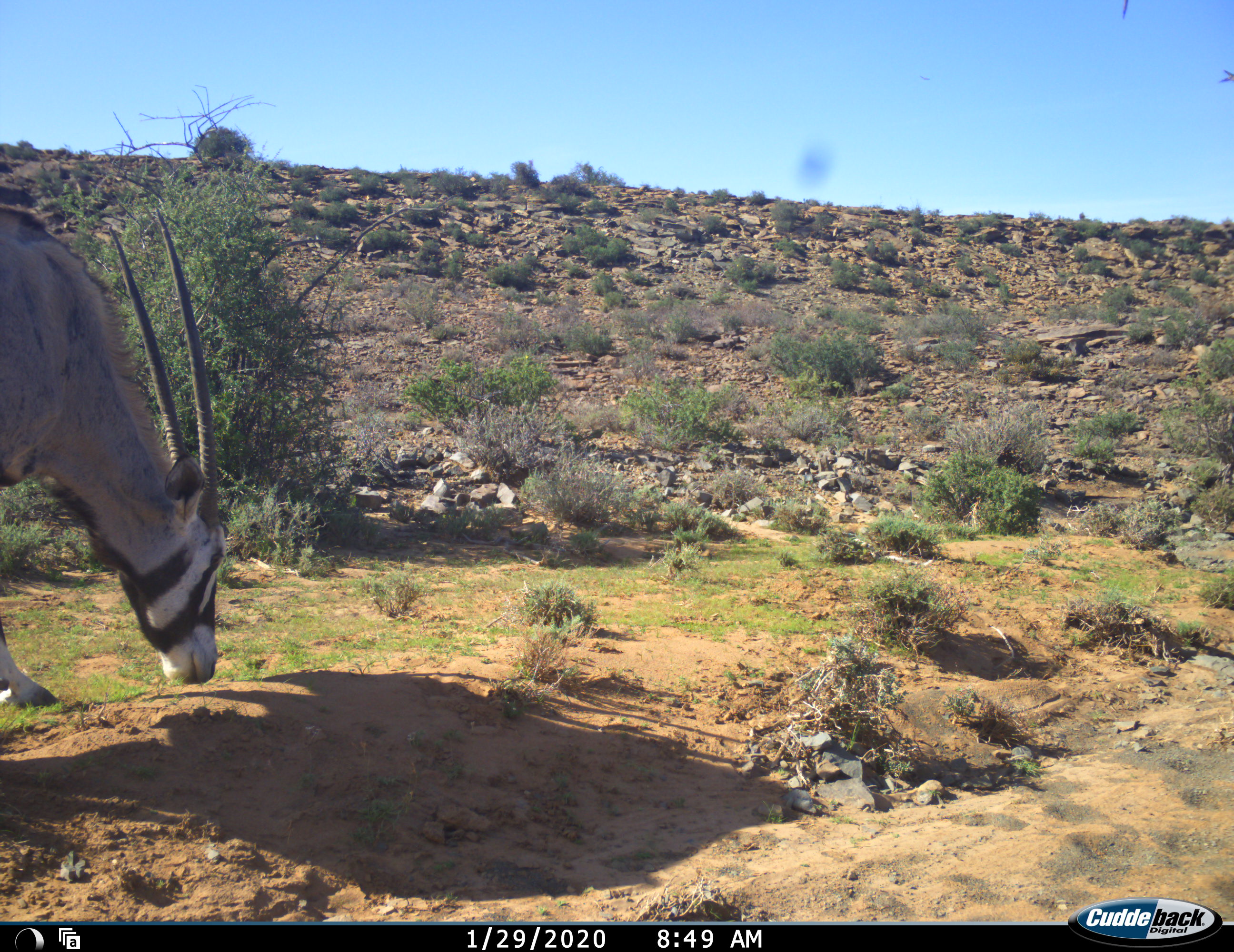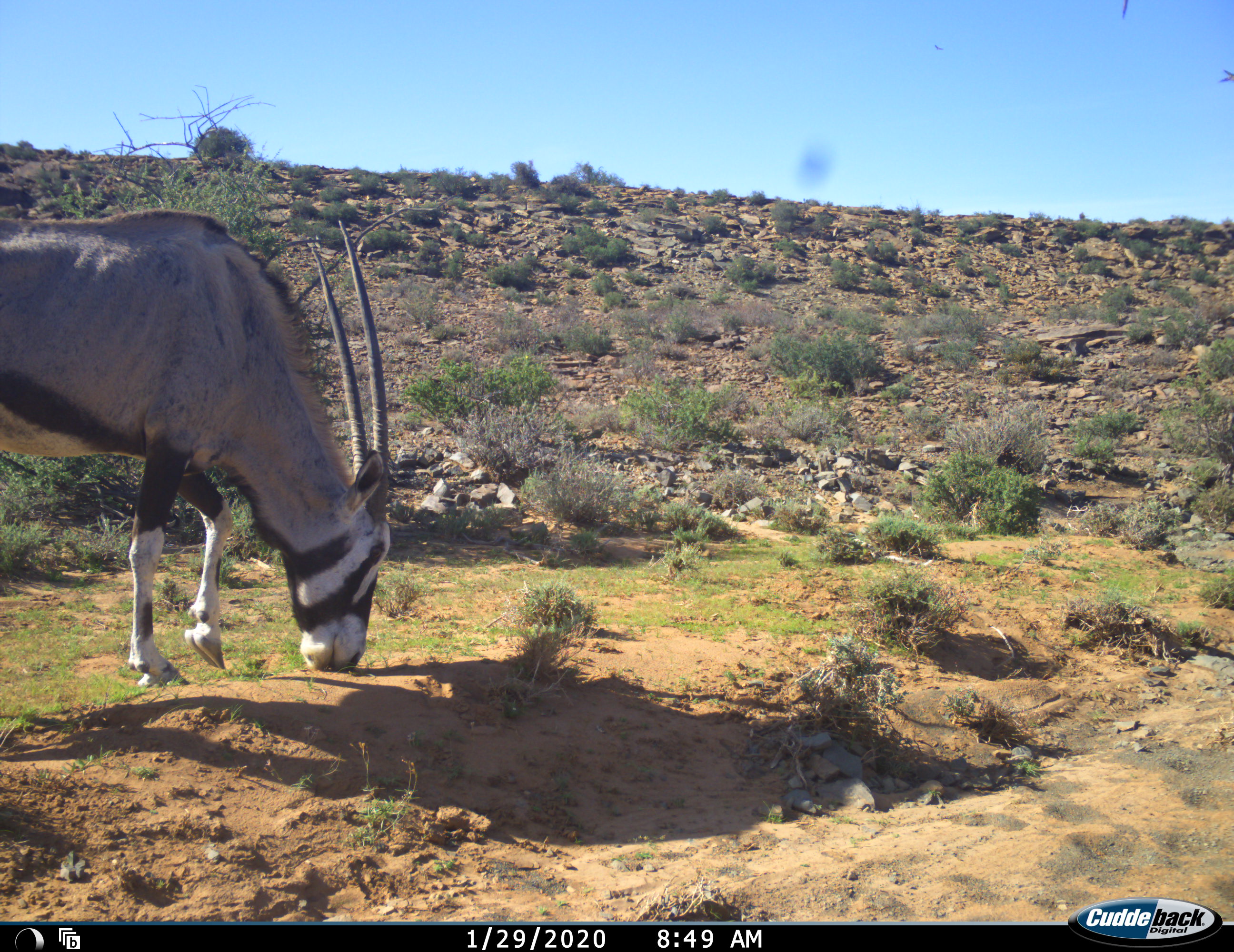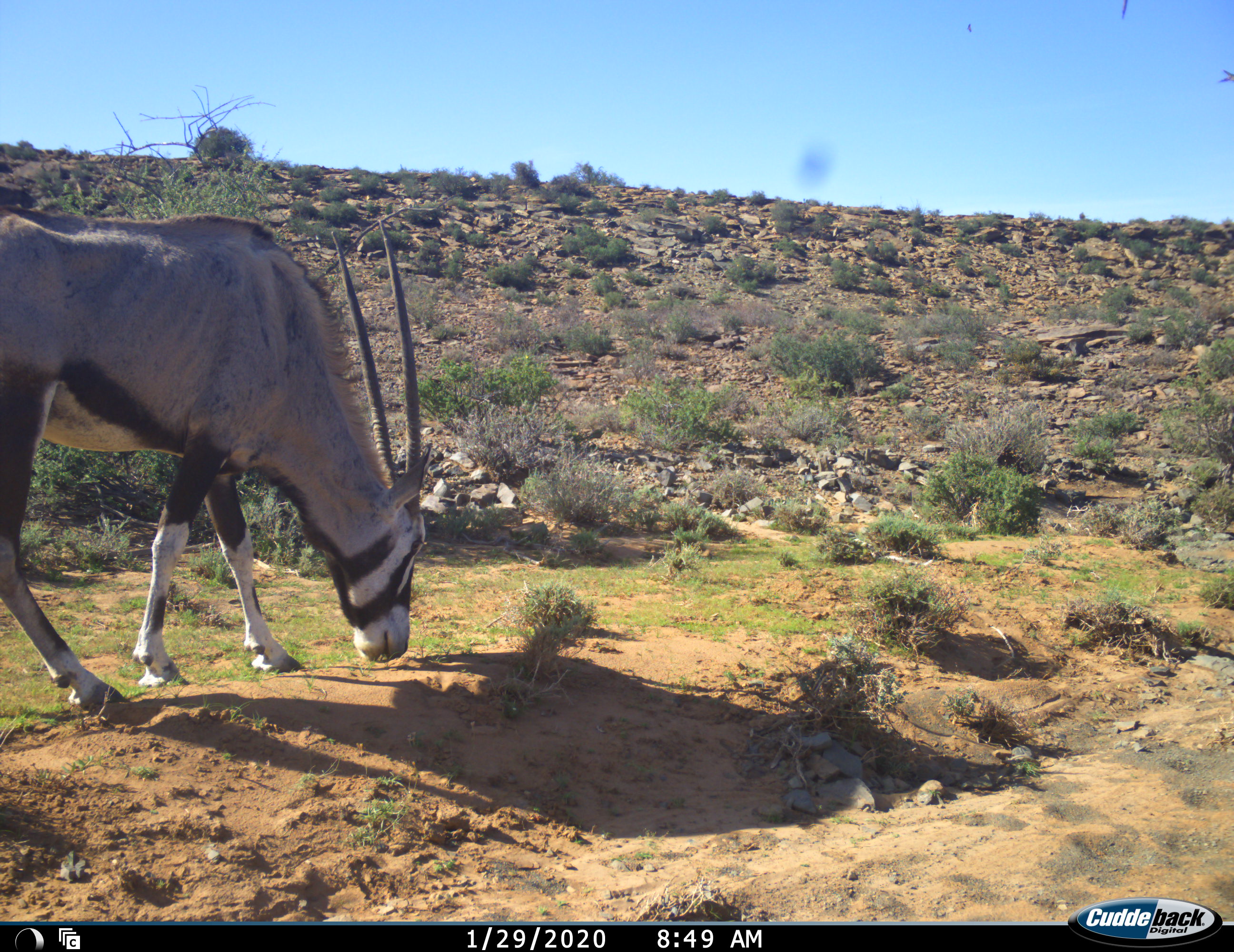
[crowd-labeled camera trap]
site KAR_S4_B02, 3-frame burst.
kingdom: Animalia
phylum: Chordata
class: Mammalia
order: Artiodactyla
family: Bovidae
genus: Oryx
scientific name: Oryx gazella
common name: gemsbok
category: oryx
Oryx (gemsbok) (Oryx gazella), count 1. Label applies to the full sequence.